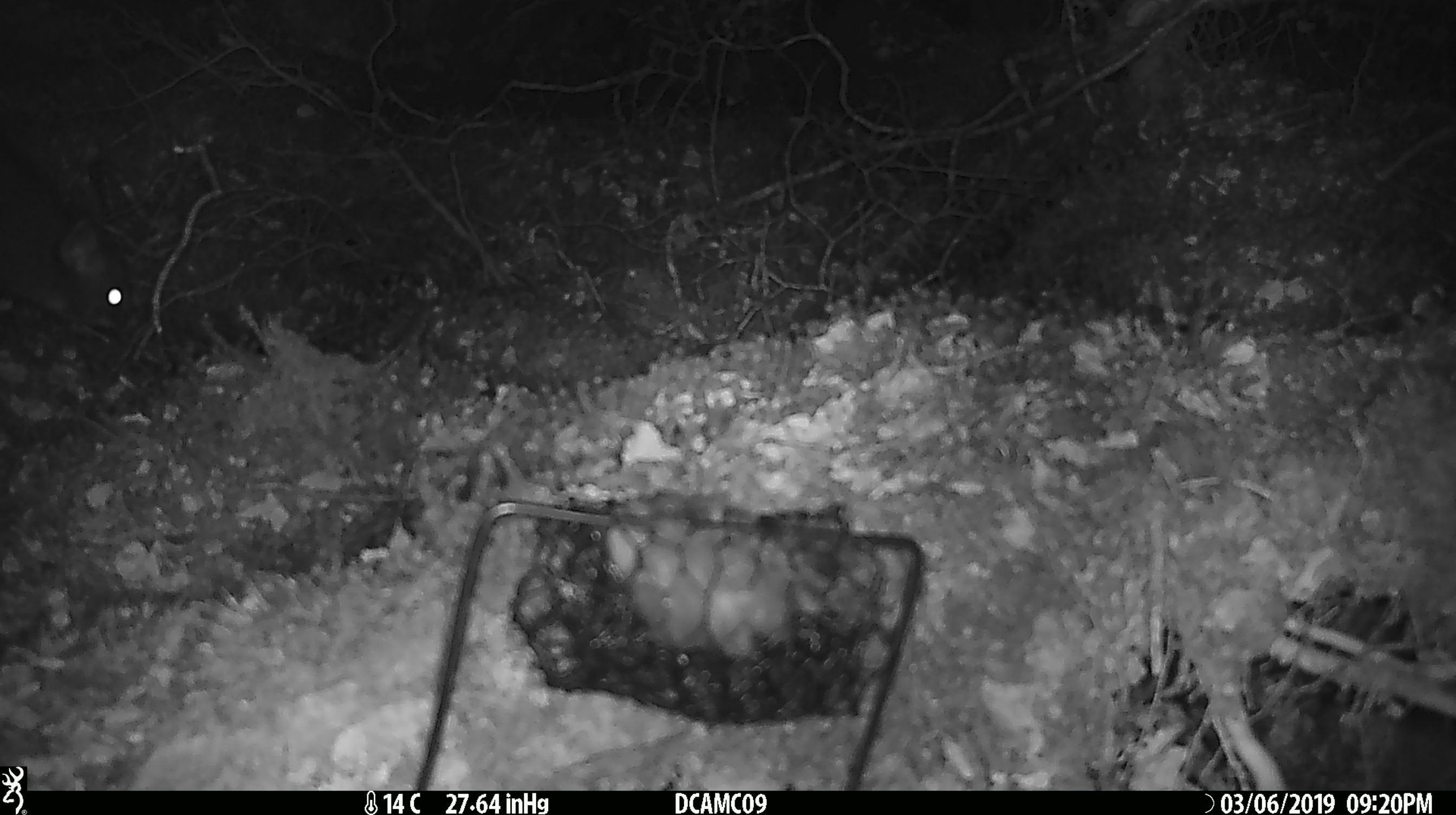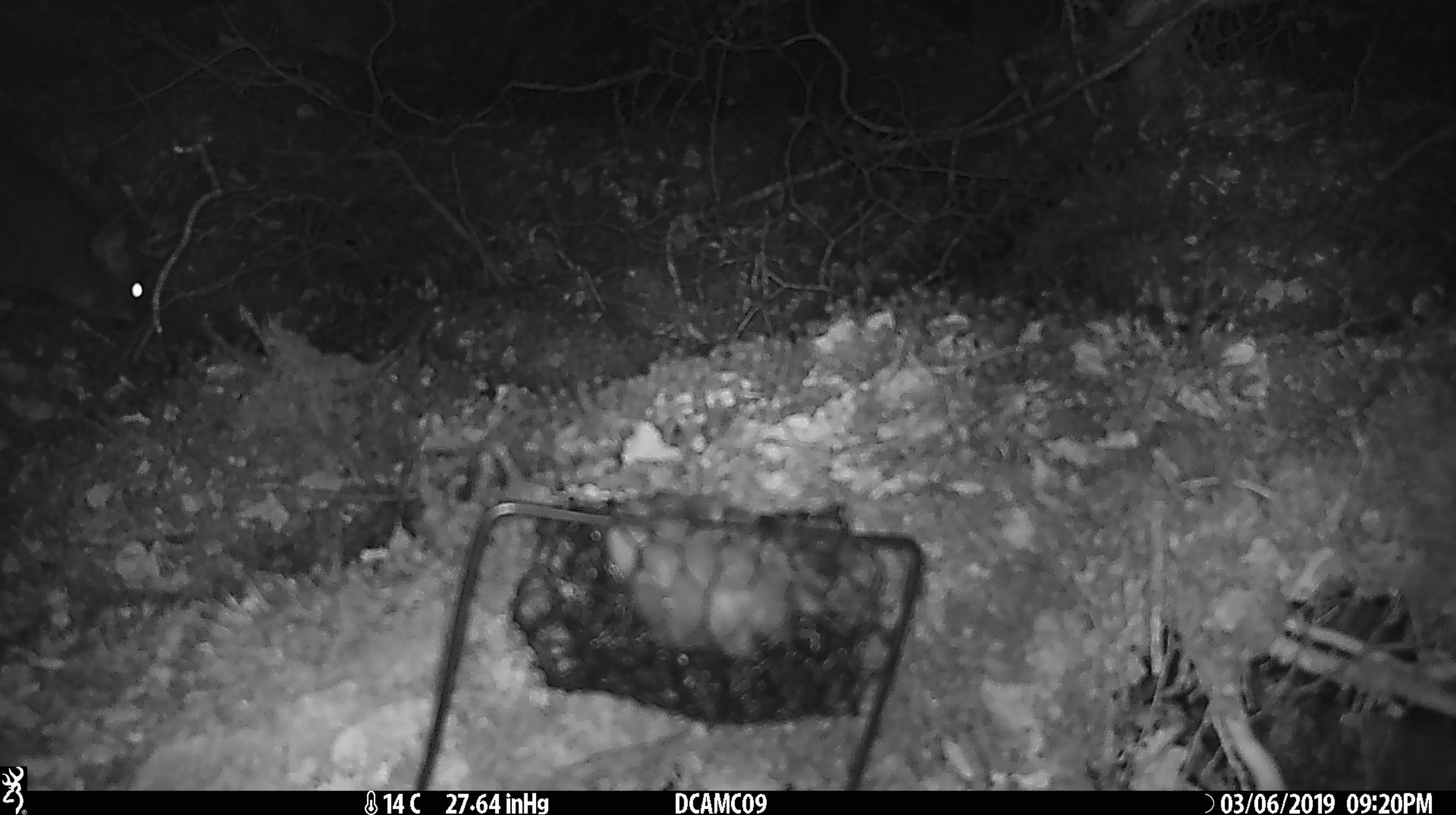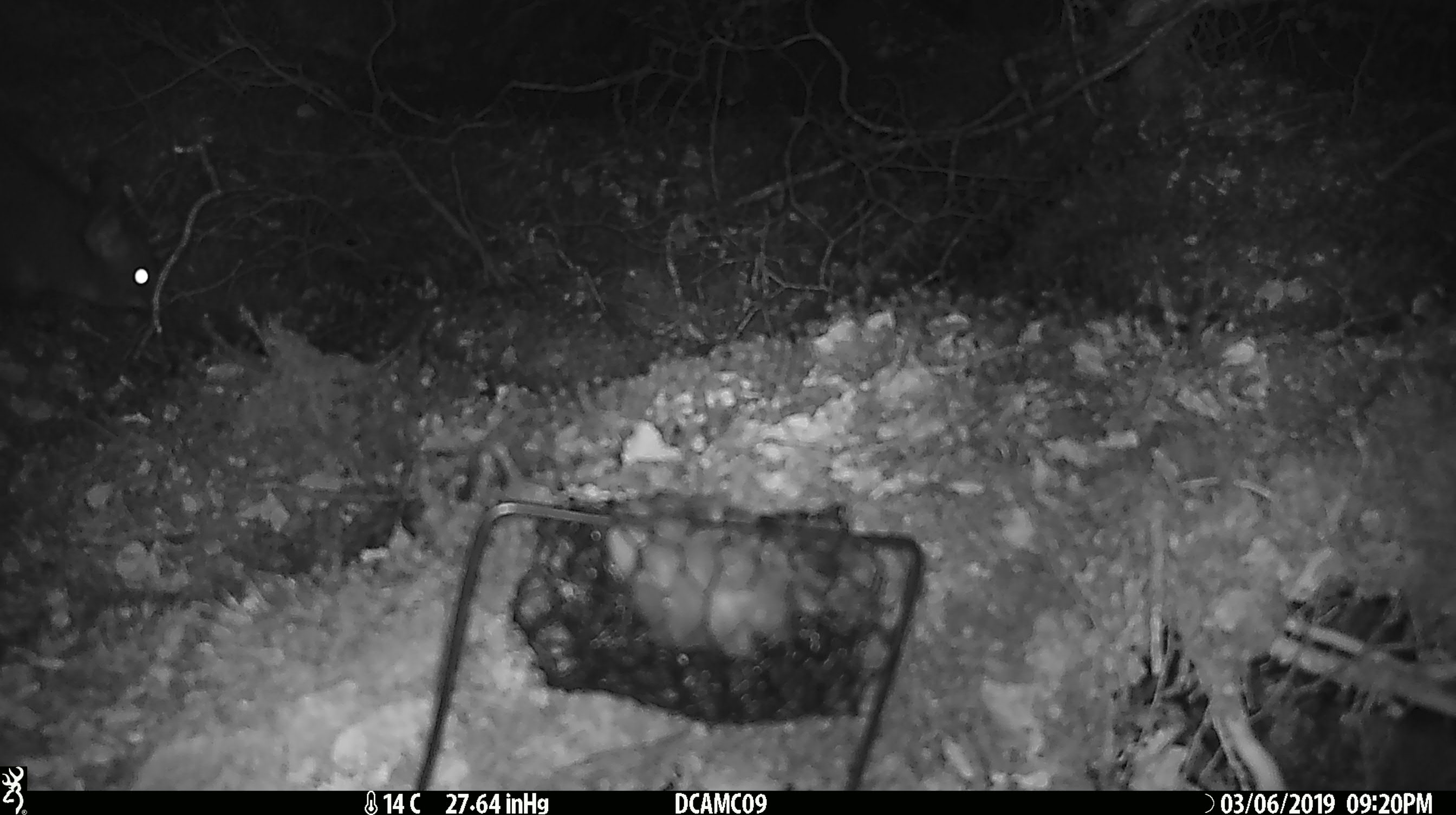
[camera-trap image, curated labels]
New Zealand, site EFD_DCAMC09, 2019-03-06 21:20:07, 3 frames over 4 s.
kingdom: Animalia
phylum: Chordata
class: Mammalia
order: Diprotodontia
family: Phalangeridae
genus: Trichosurus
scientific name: Trichosurus vulpecula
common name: common brushtail possum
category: possum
Possum (common brushtail possum) (Trichosurus vulpecula).